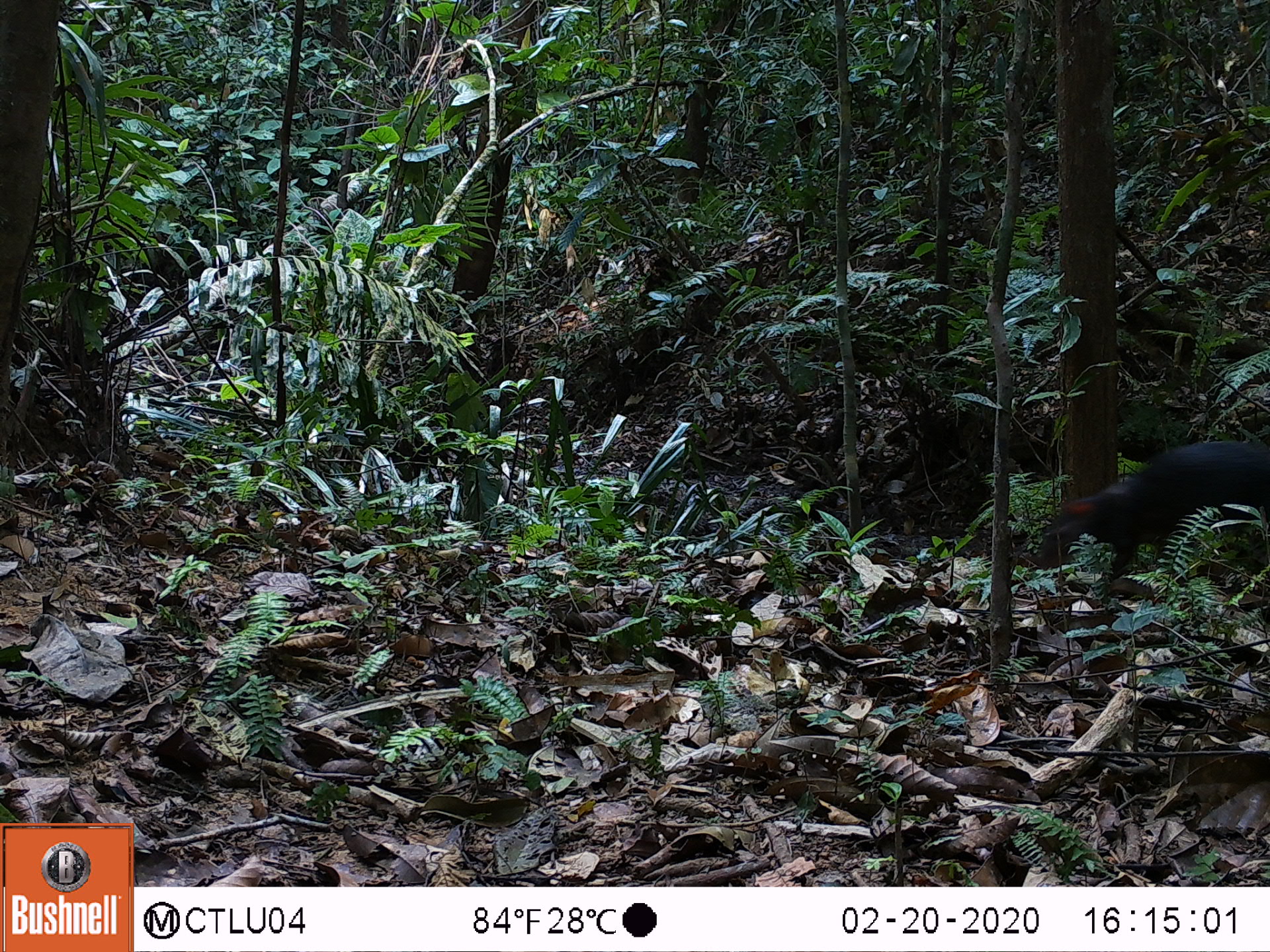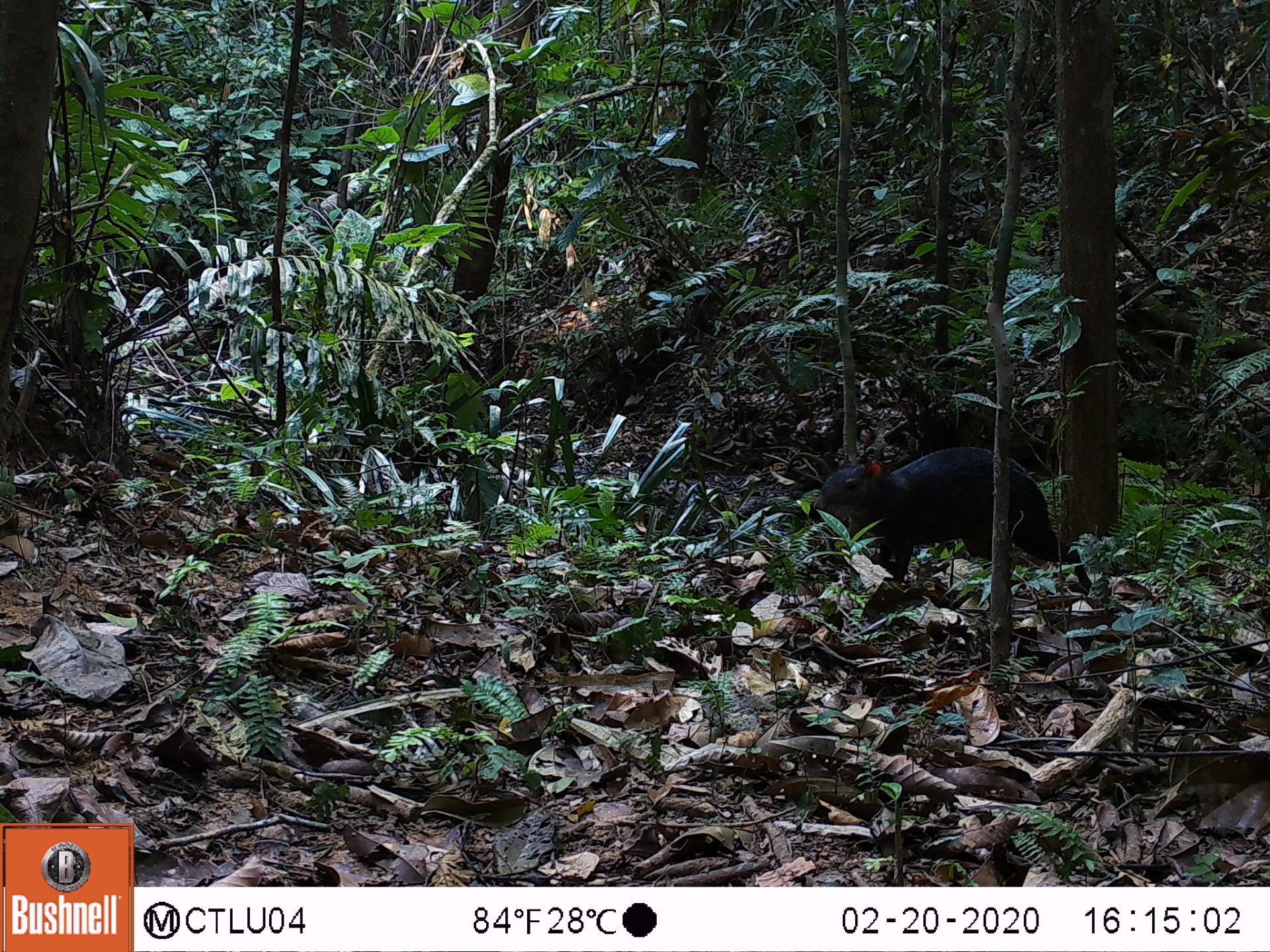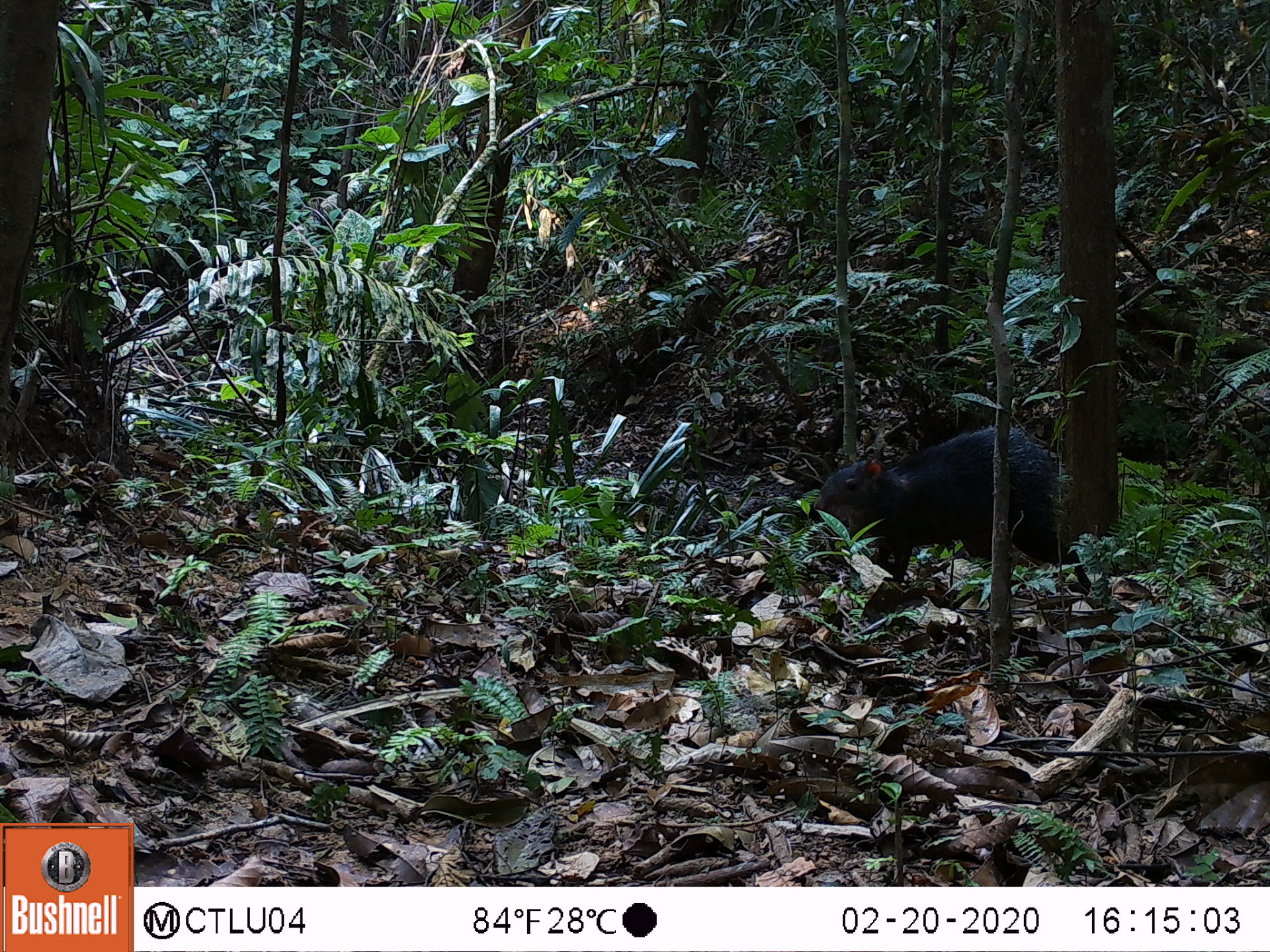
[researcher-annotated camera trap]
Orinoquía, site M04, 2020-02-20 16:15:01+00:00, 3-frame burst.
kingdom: Animalia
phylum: Chordata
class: Mammalia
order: Rodentia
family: Dasyproctidae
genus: Dasyprocta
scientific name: Dasyprocta fuliginosa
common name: black agouti